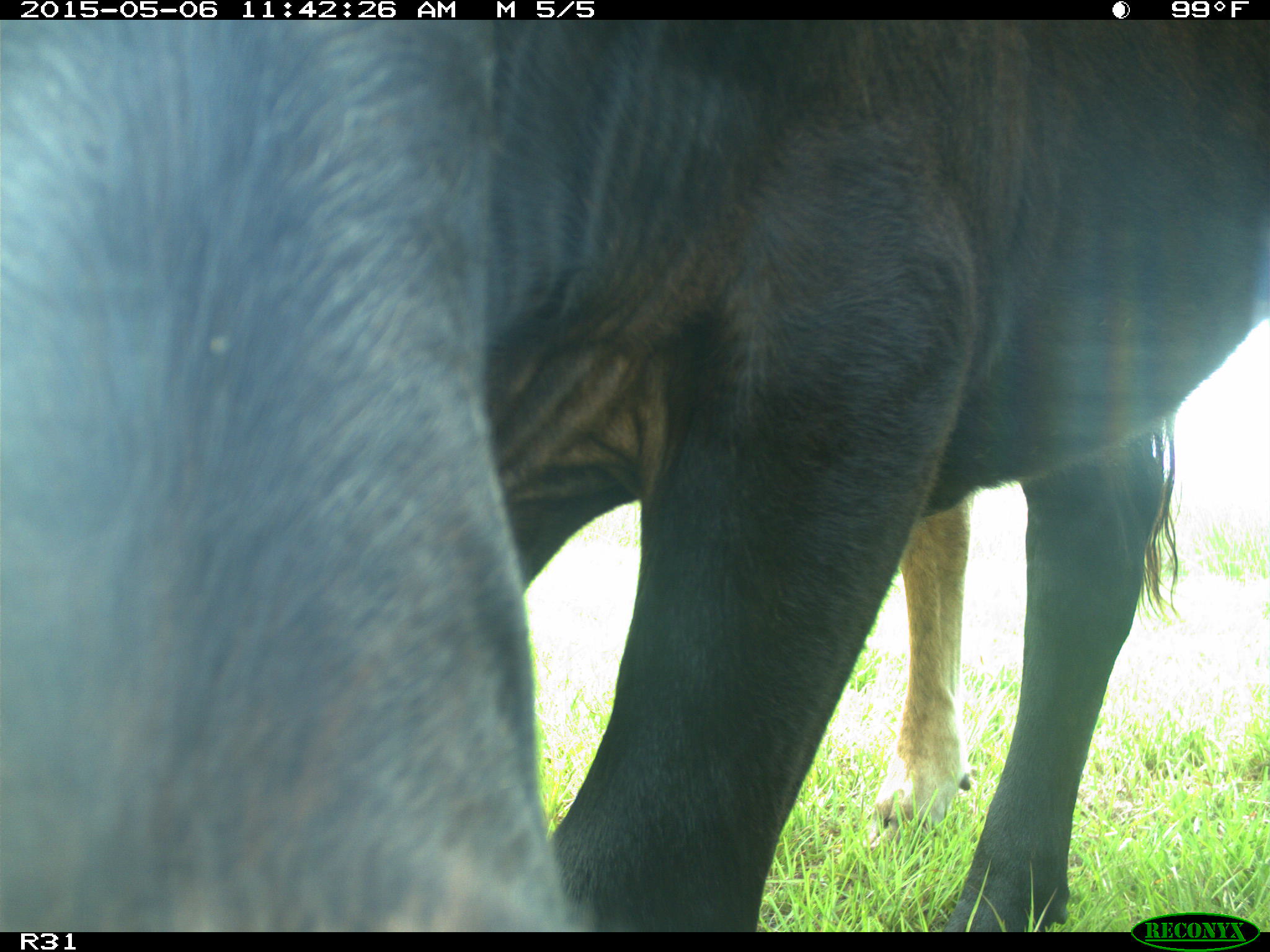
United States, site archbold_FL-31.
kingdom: Animalia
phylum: Chordata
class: Mammalia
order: Artiodactyla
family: Bovidae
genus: Bos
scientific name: Bos taurus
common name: domestic cow